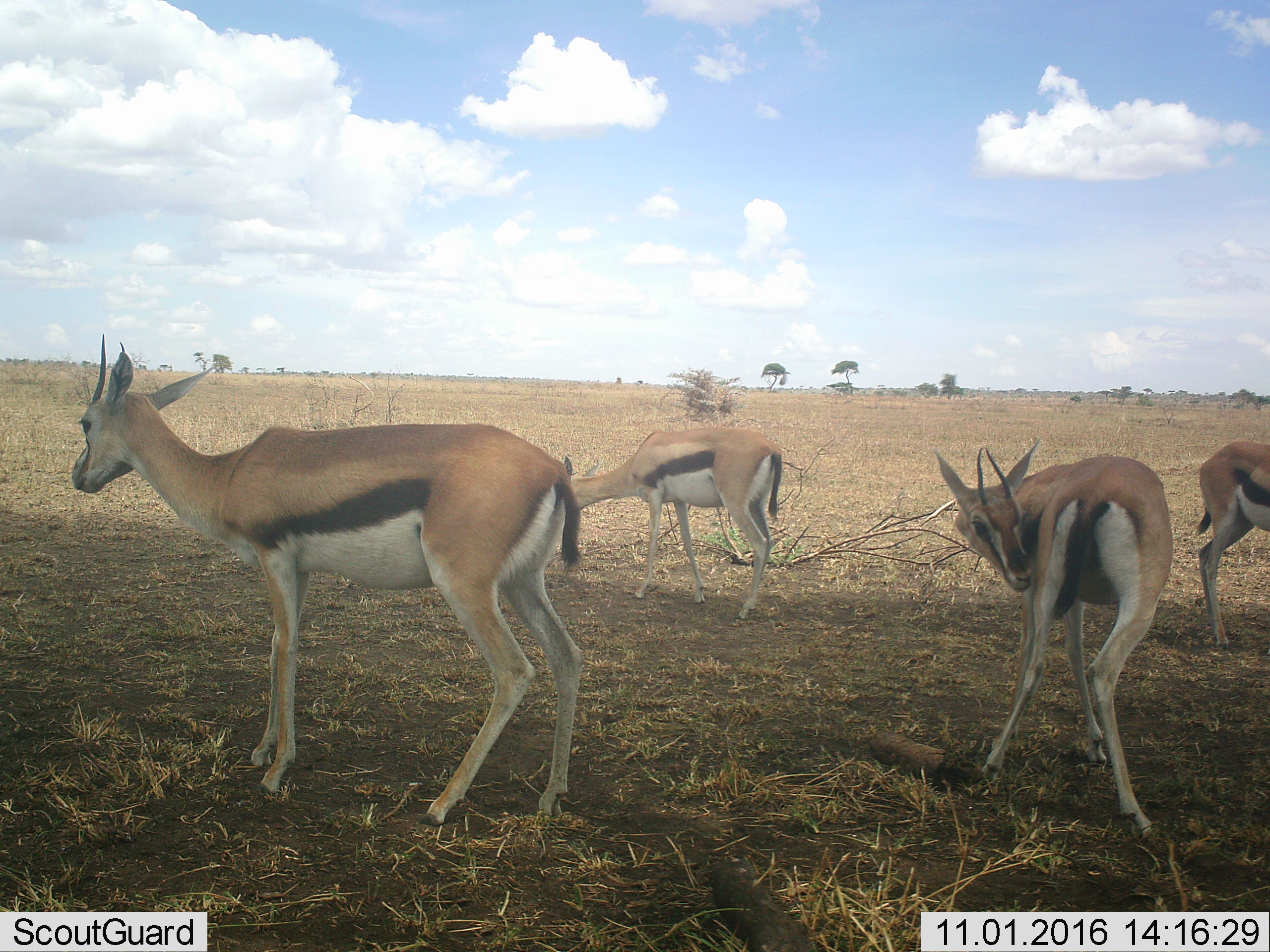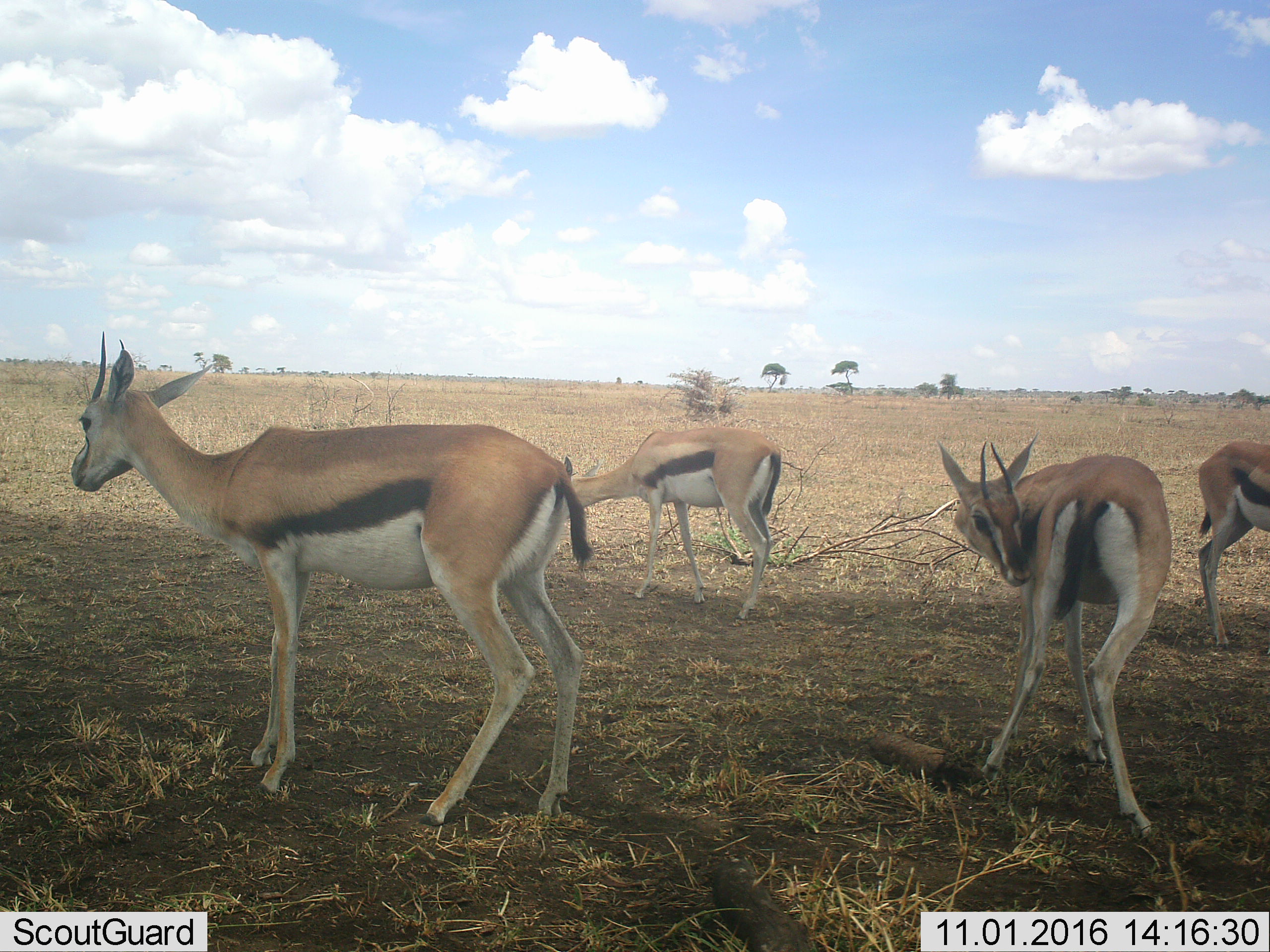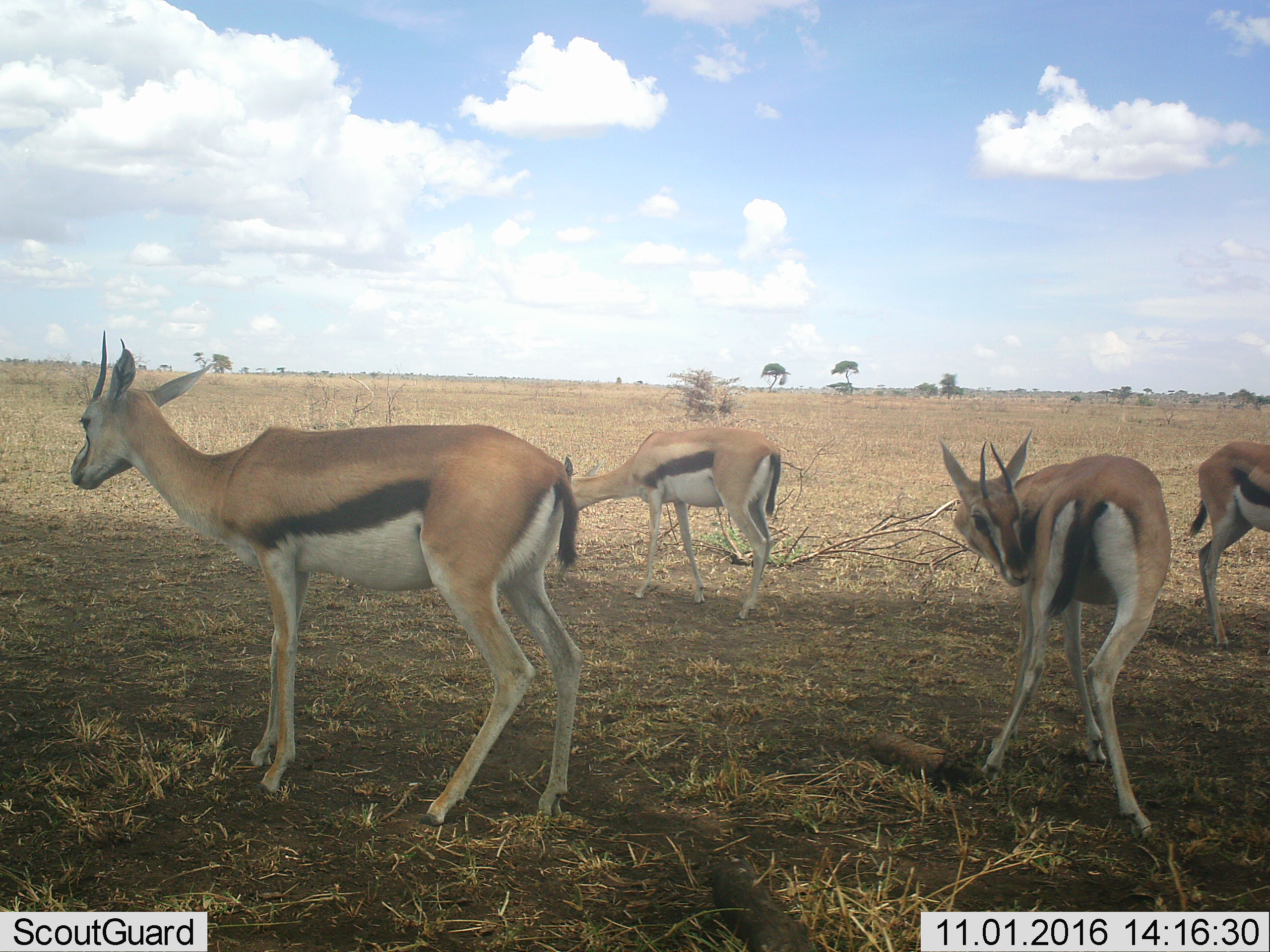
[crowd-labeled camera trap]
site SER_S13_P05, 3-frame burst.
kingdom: Animalia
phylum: Chordata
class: Mammalia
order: Artiodactyla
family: Bovidae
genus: Eudorcas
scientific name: Eudorcas thomsonii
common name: thomson's gazelle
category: gazellethomsons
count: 4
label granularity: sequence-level